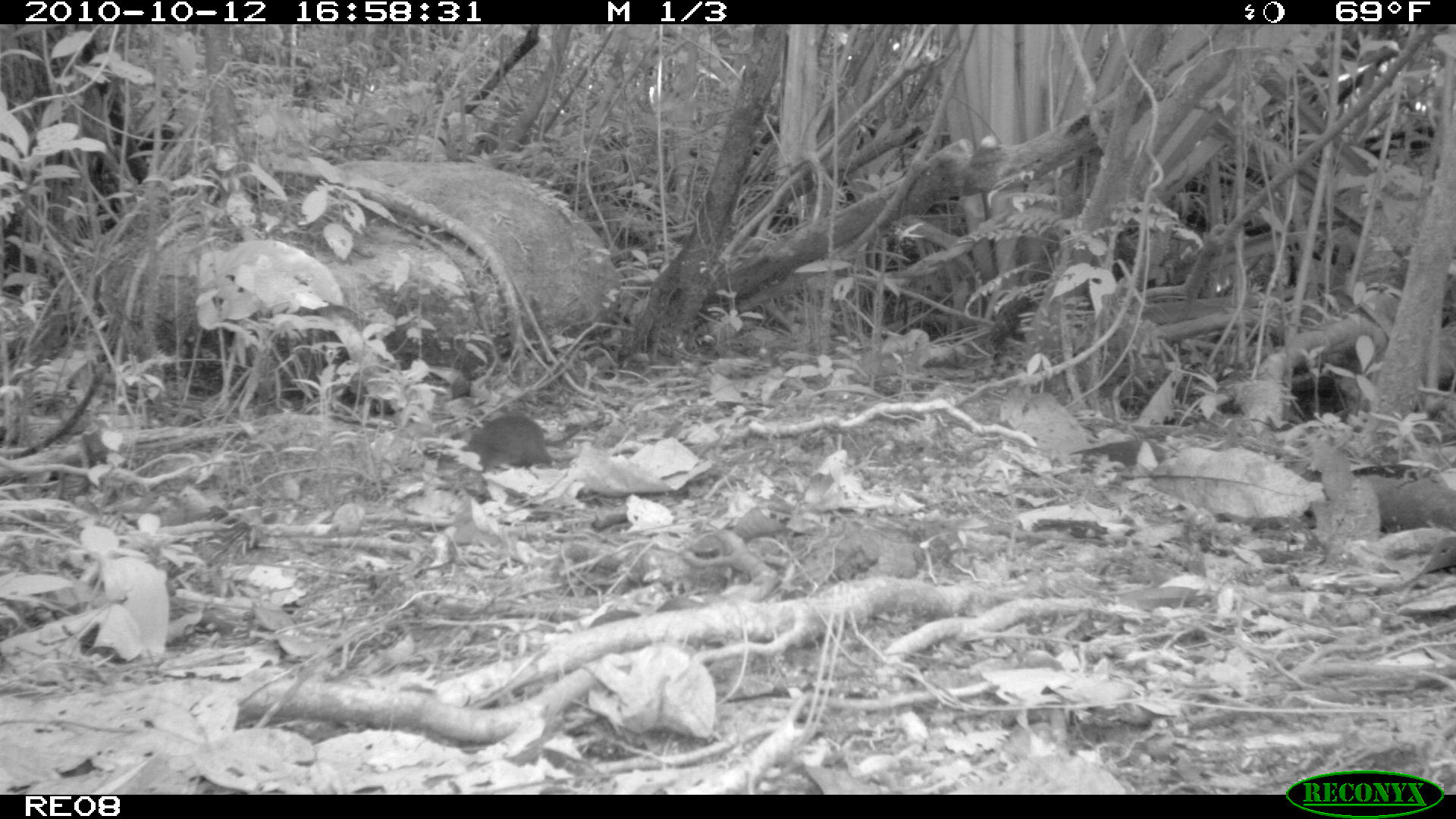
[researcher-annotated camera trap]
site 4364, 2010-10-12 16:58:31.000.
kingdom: Animalia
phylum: Chordata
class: Mammalia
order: Rodentia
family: Muridae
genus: Rattus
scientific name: Rattus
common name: rodent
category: unknown rat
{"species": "unknown rat (rodent) (Rattus)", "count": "1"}